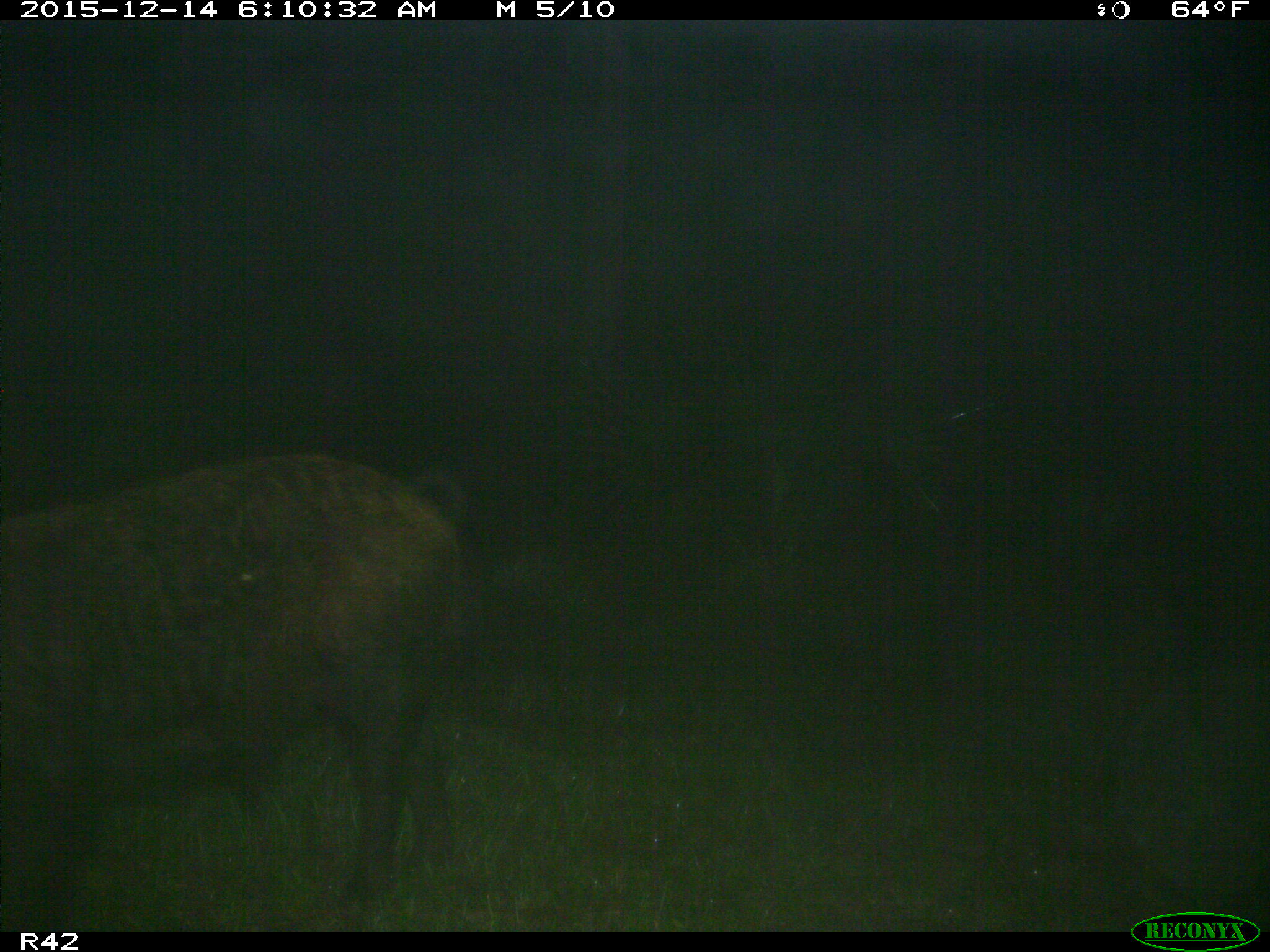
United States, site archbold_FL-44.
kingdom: Animalia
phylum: Chordata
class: Mammalia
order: Artiodactyla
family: Suidae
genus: Sus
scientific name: Sus scrofa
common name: wild boar